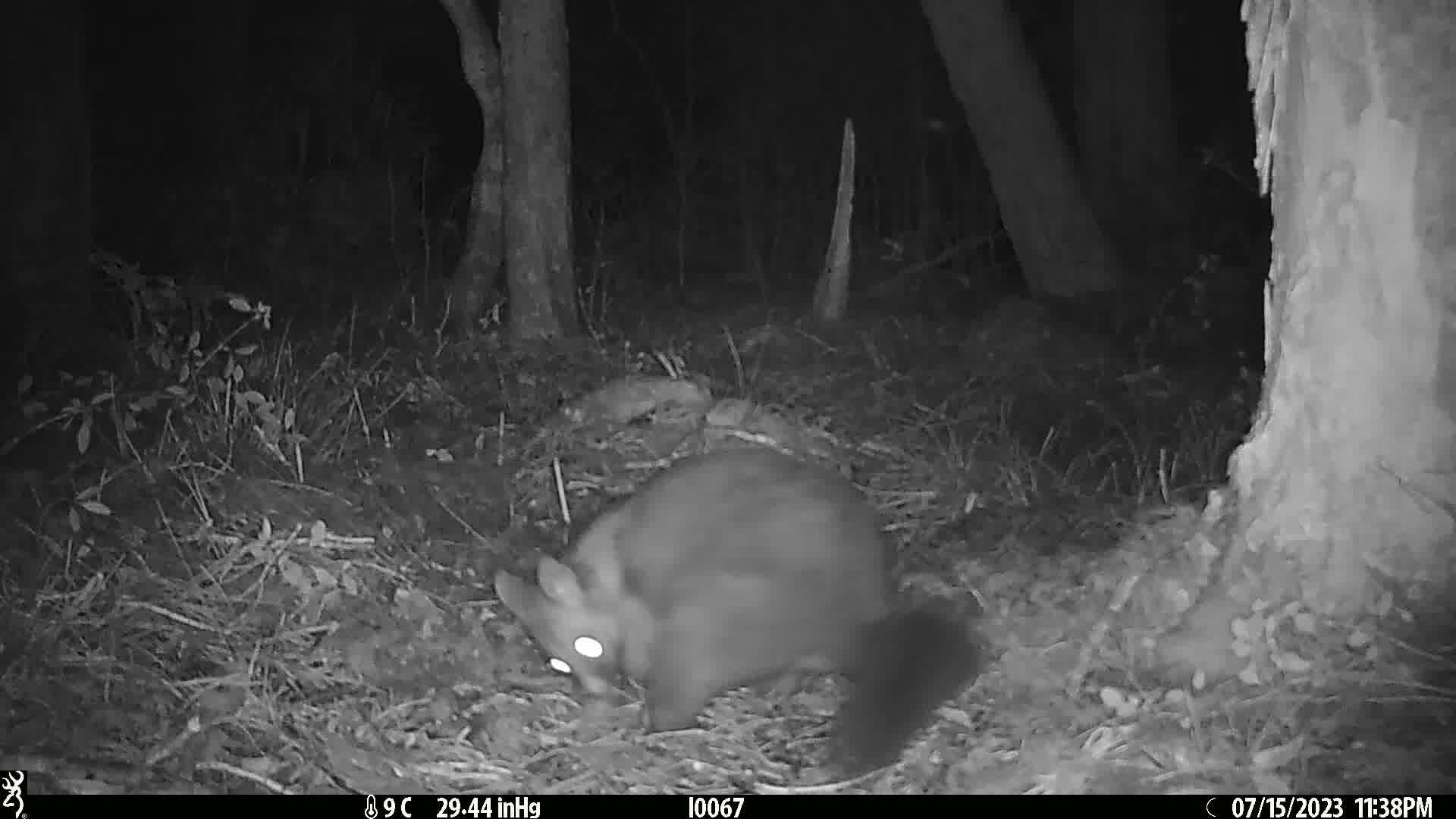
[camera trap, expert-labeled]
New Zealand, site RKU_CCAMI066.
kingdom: Animalia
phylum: Chordata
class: Mammalia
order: Diprotodontia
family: Phalangeridae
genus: Trichosurus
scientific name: Trichosurus vulpecula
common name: common brushtail possum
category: possum